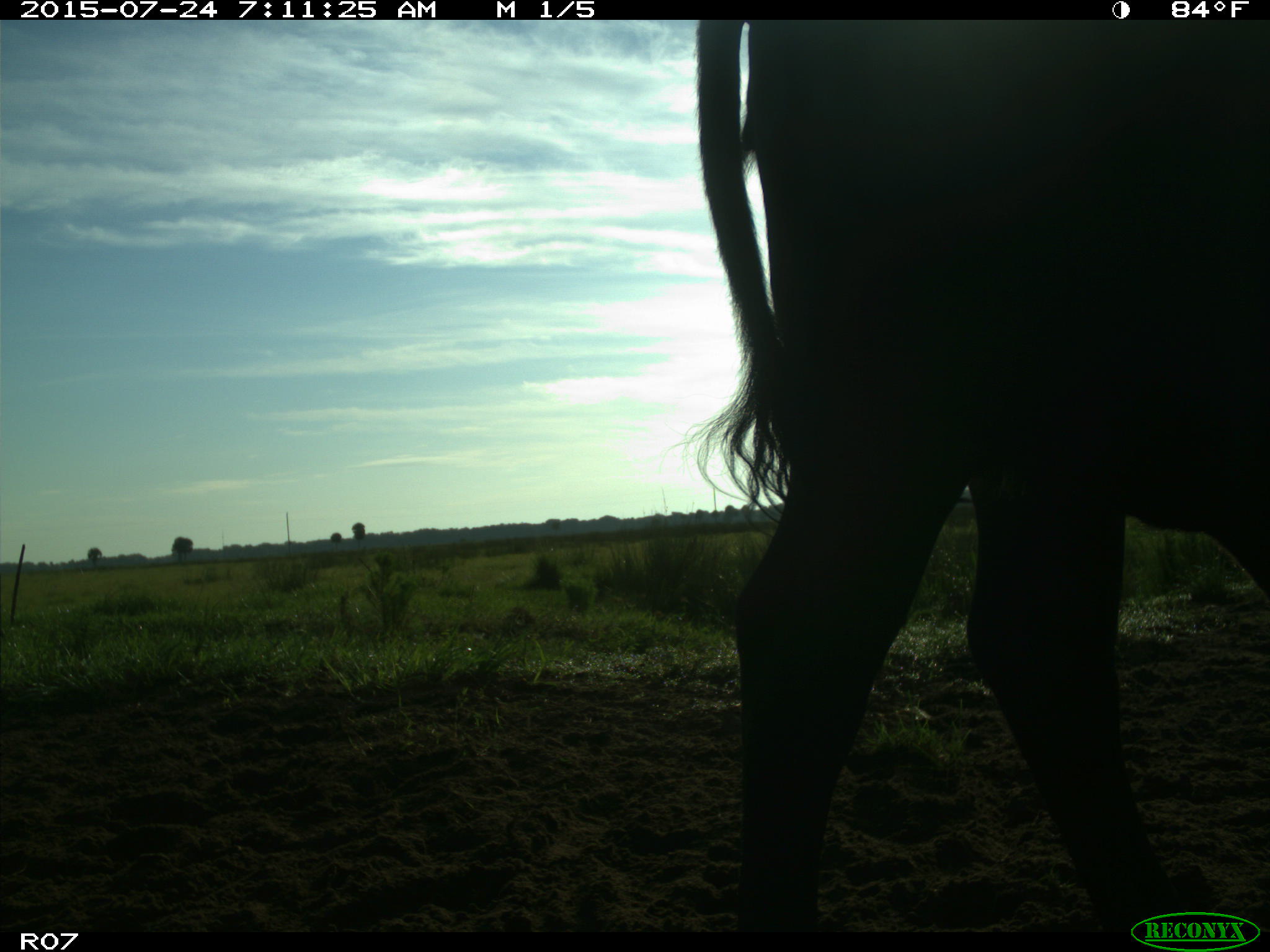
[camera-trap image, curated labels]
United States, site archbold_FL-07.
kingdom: Animalia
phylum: Chordata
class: Mammalia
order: Artiodactyla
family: Bovidae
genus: Bos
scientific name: Bos taurus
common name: domestic cow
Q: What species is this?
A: Bos taurus (domestic cow).